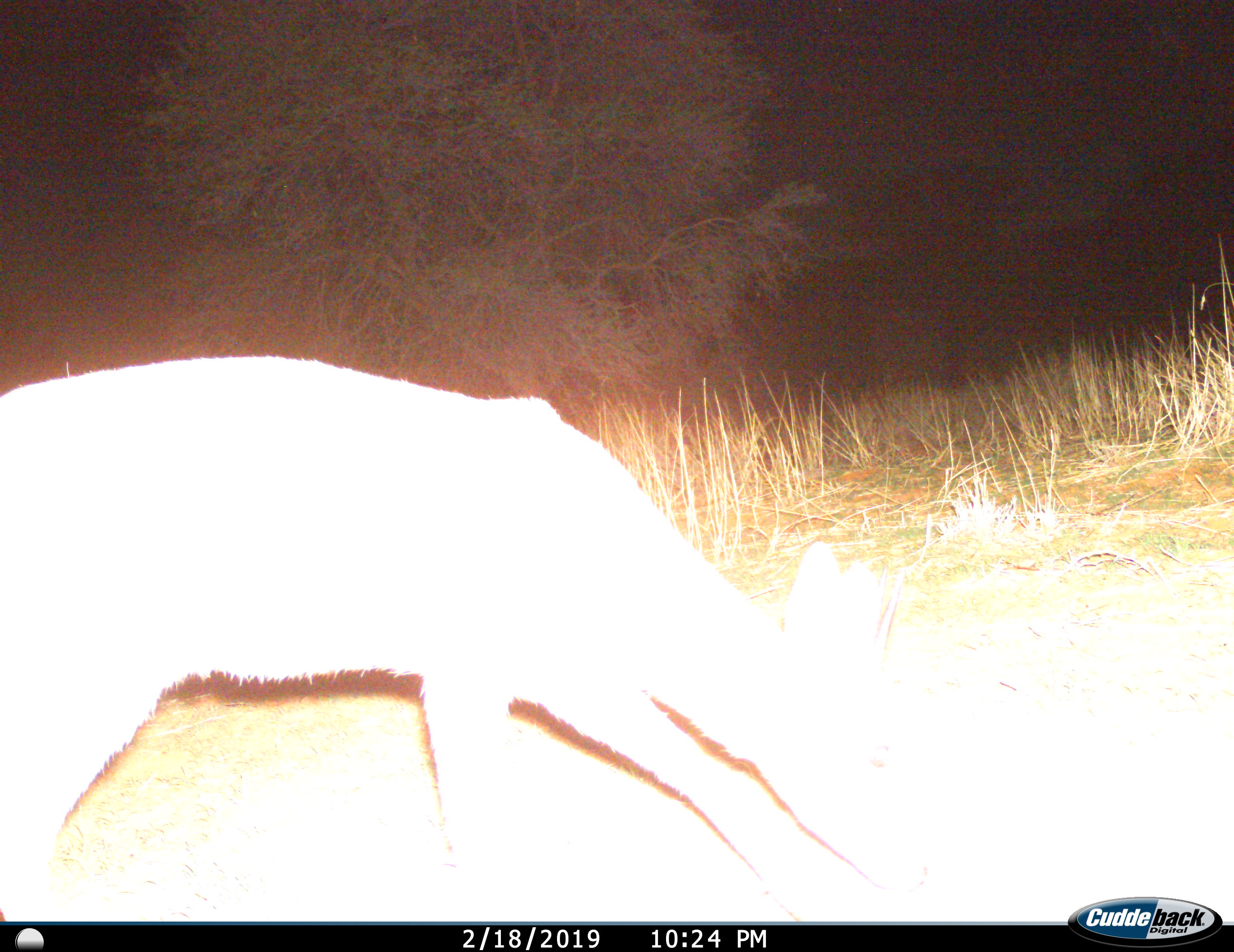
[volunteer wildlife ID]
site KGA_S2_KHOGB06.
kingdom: Animalia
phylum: Chordata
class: Mammalia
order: Artiodactyla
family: Bovidae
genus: Sylvicapra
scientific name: Sylvicapra grimmia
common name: common duiker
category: duikercommongrey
Duikercommongrey (common duiker) (Sylvicapra grimmia), count 1. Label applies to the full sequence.